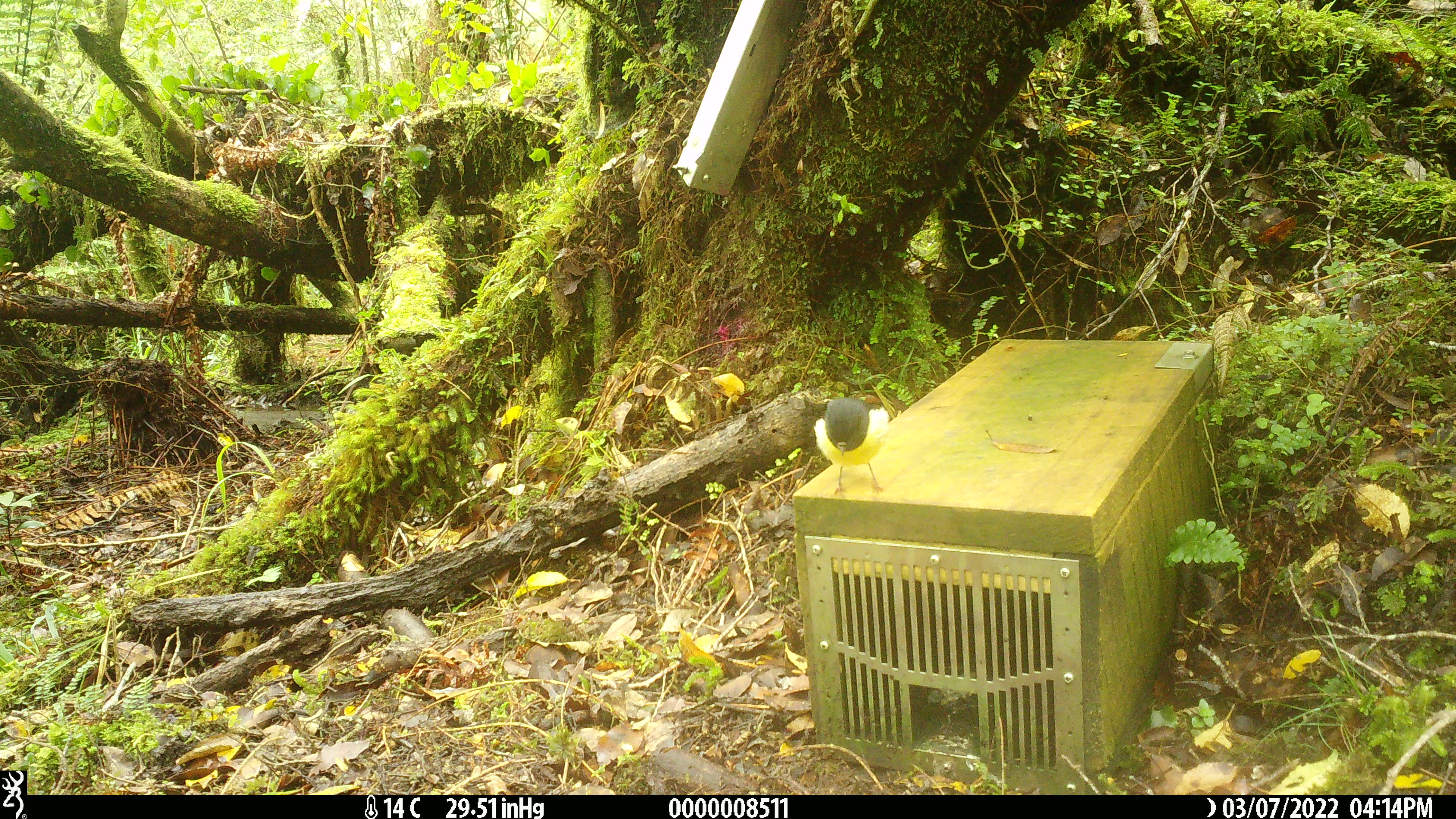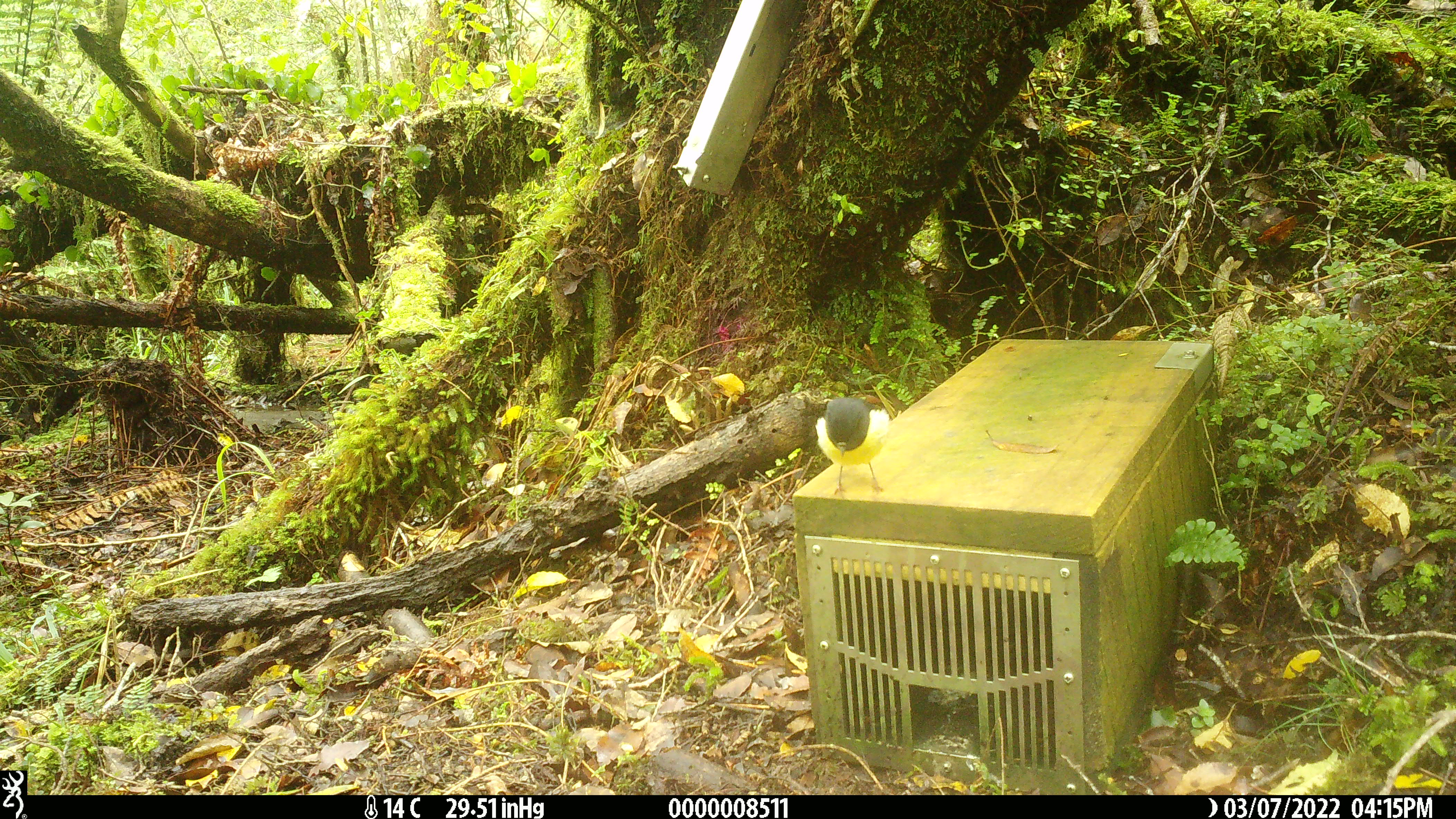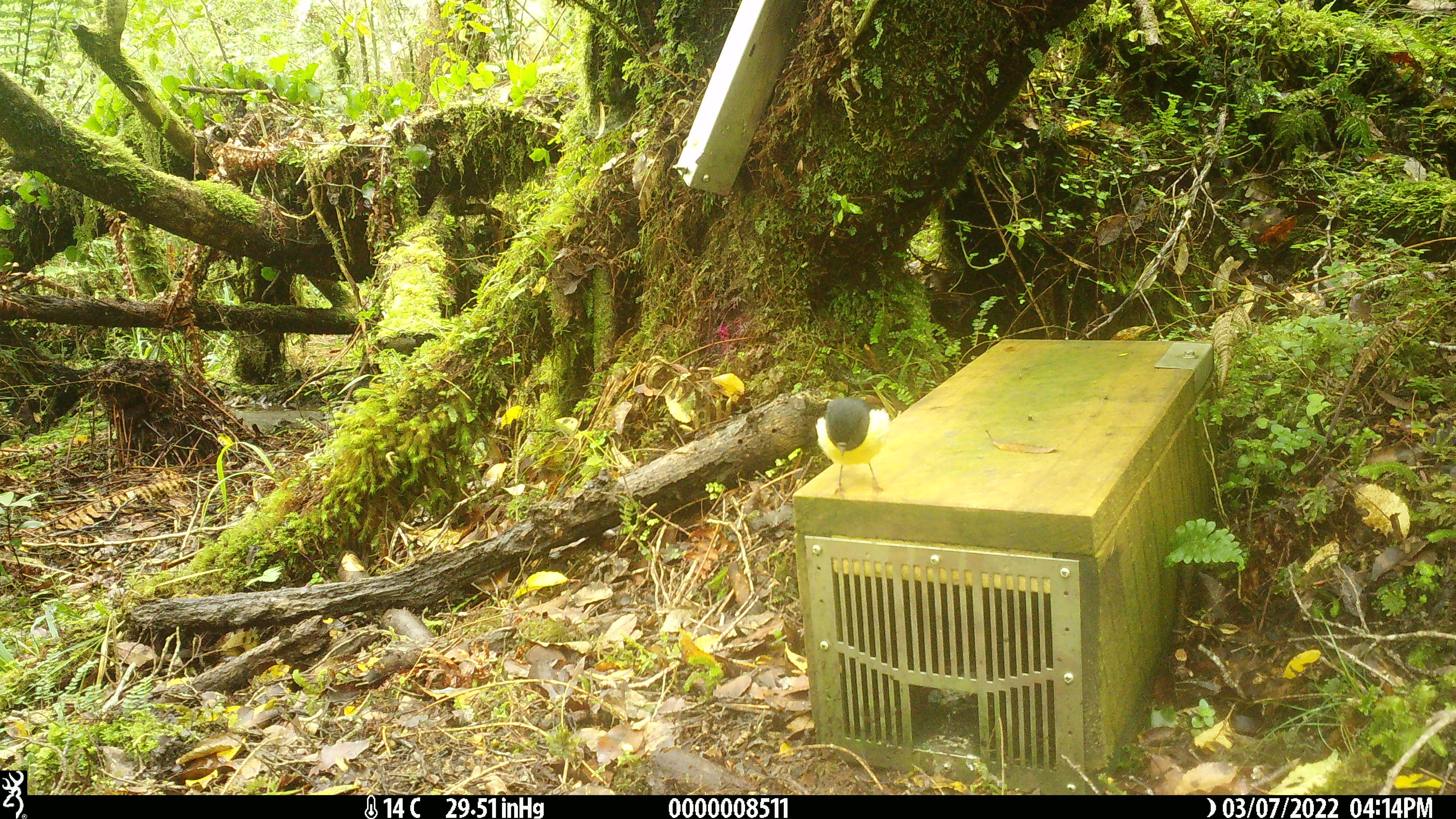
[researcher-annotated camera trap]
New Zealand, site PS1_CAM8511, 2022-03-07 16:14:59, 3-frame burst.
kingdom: Animalia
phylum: Chordata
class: Aves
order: Passeriformes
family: Petroicidae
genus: Petroica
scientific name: Petroica macrocephala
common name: tomtit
Tomtit (Petroica macrocephala).